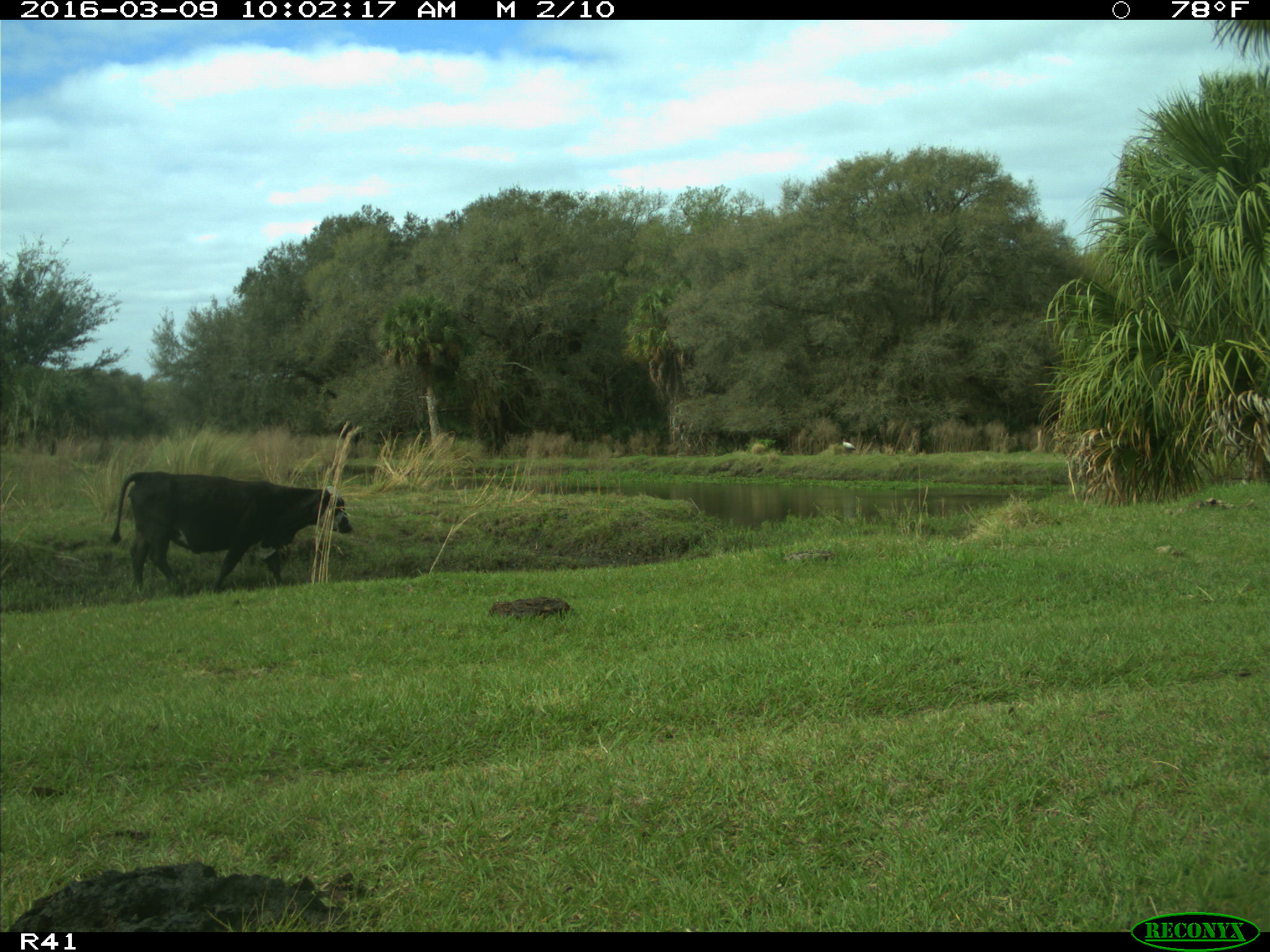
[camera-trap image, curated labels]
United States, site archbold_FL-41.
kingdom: Animalia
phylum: Chordata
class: Mammalia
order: Artiodactyla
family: Bovidae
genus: Bos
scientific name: Bos taurus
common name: domestic cow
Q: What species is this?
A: Bos taurus (domestic cow).